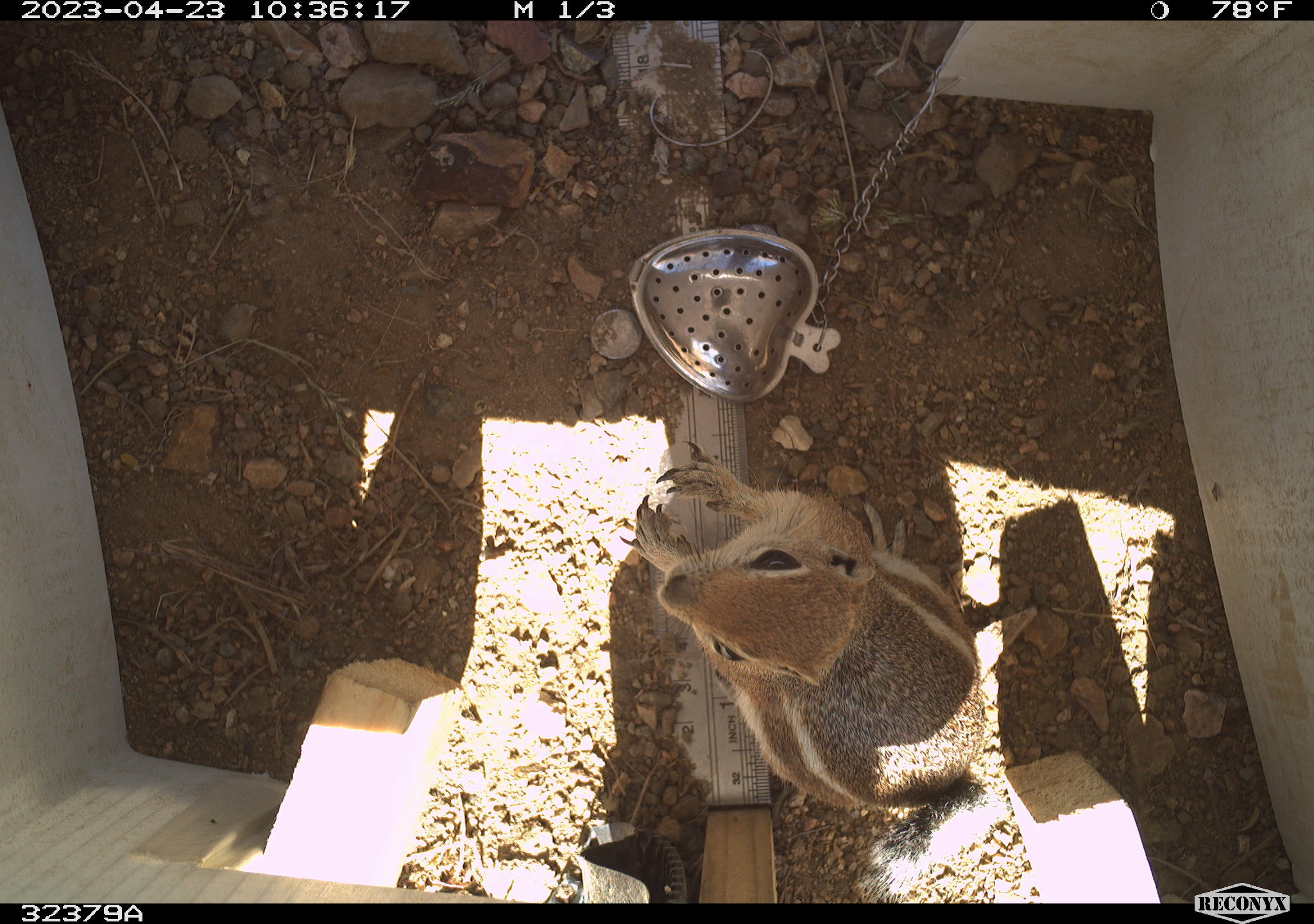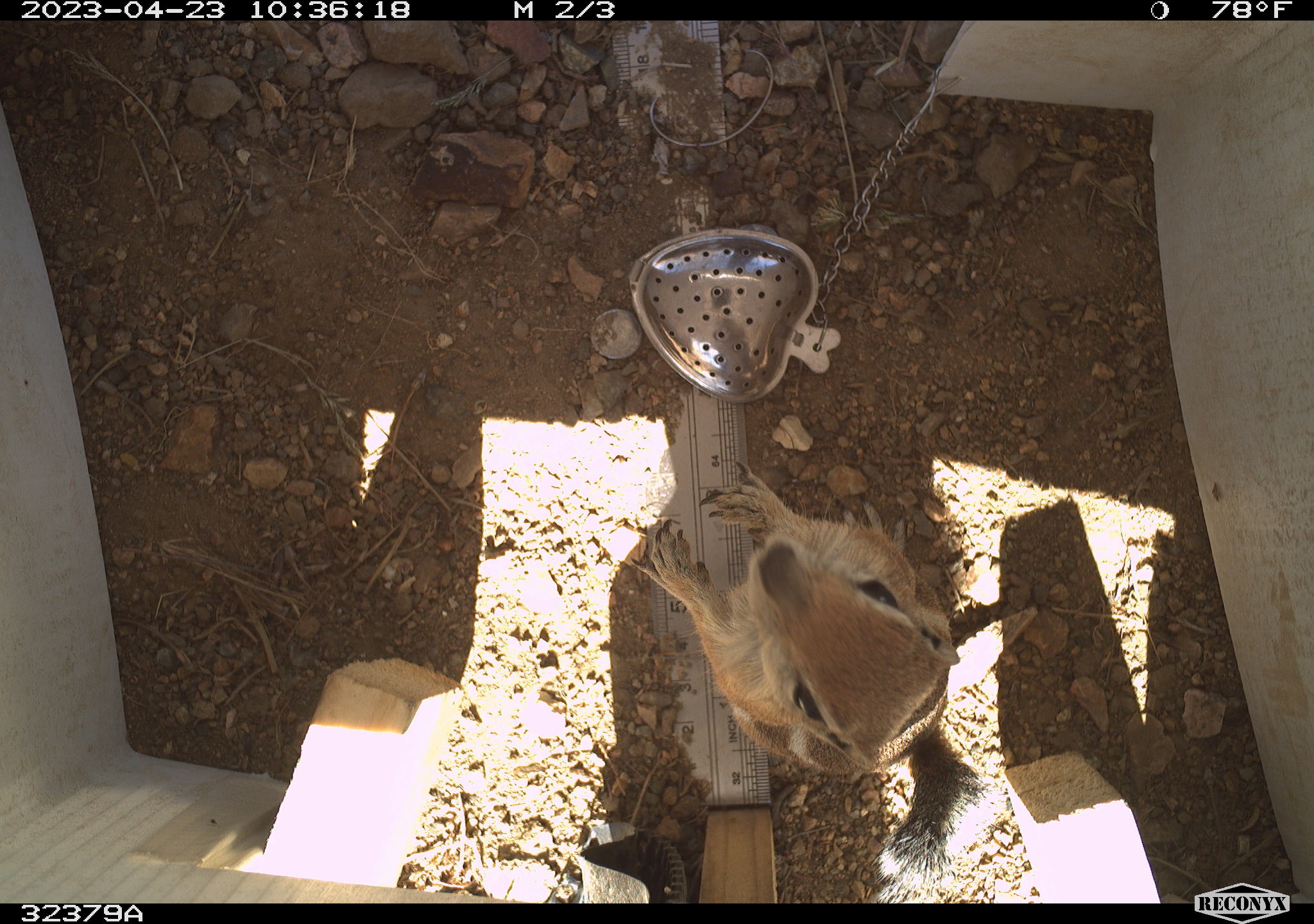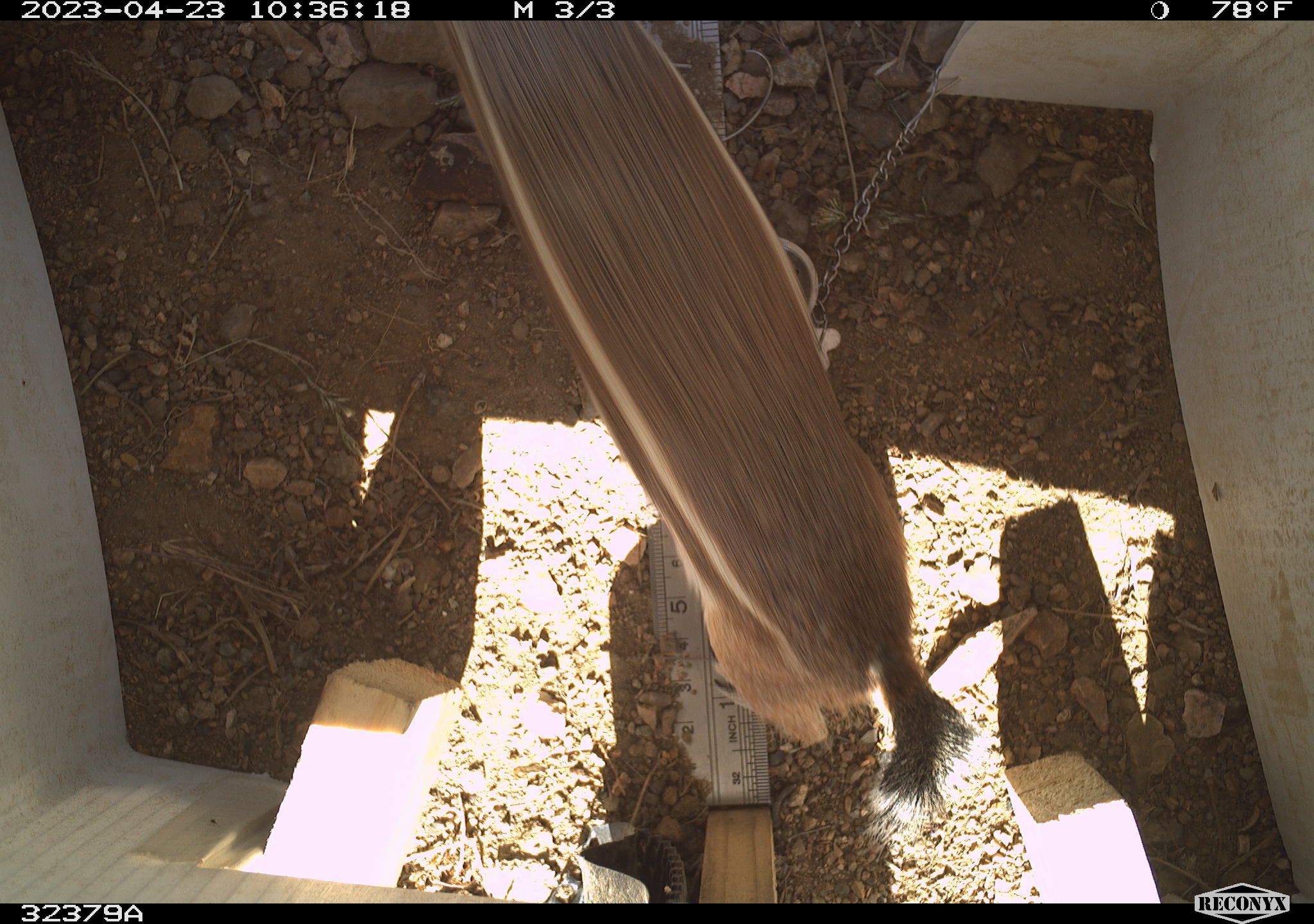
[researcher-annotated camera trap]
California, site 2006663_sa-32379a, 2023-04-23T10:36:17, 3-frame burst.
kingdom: Animalia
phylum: Chordata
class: Mammalia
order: Rodentia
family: Sciuridae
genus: Ammospermophilus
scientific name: Ammospermophilus leucurus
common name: white-tailed antelope squirrel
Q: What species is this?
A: White-tailed antelope squirrel (Ammospermophilus leucurus).